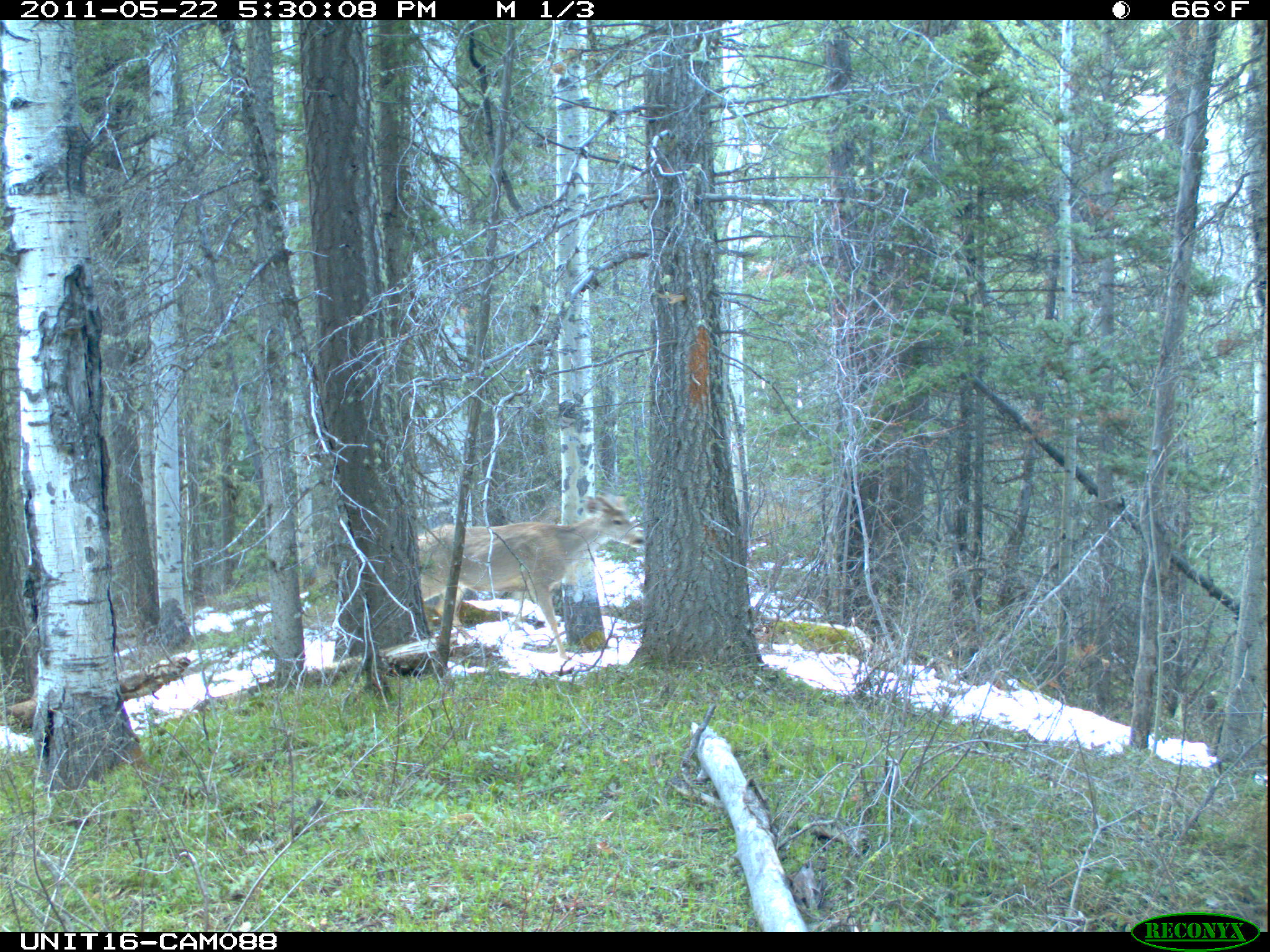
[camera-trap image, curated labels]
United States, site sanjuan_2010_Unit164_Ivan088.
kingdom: Animalia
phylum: Chordata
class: Mammalia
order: Artiodactyla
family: Cervidae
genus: Odocoileus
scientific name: Odocoileus hemionus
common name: mule deer